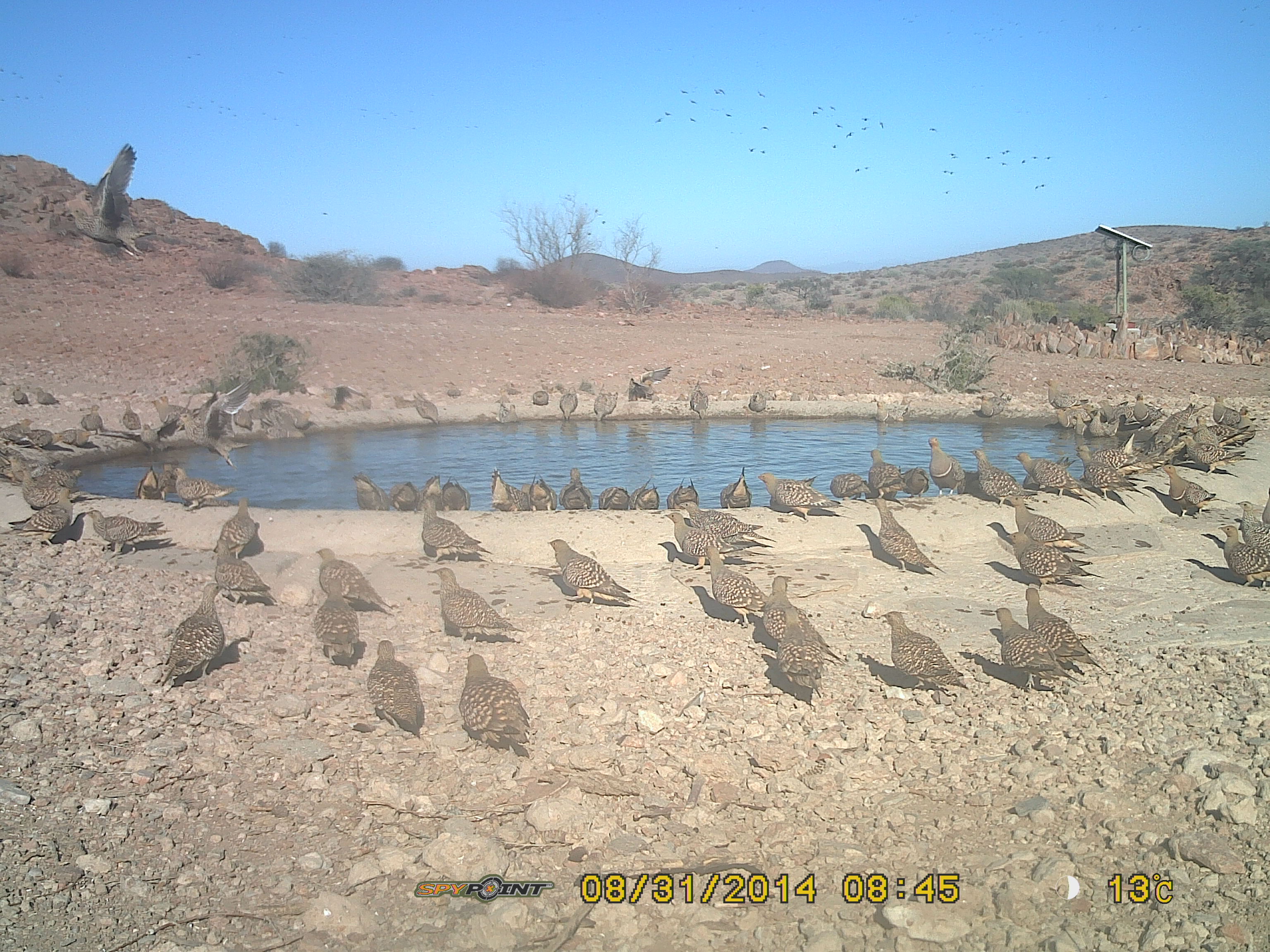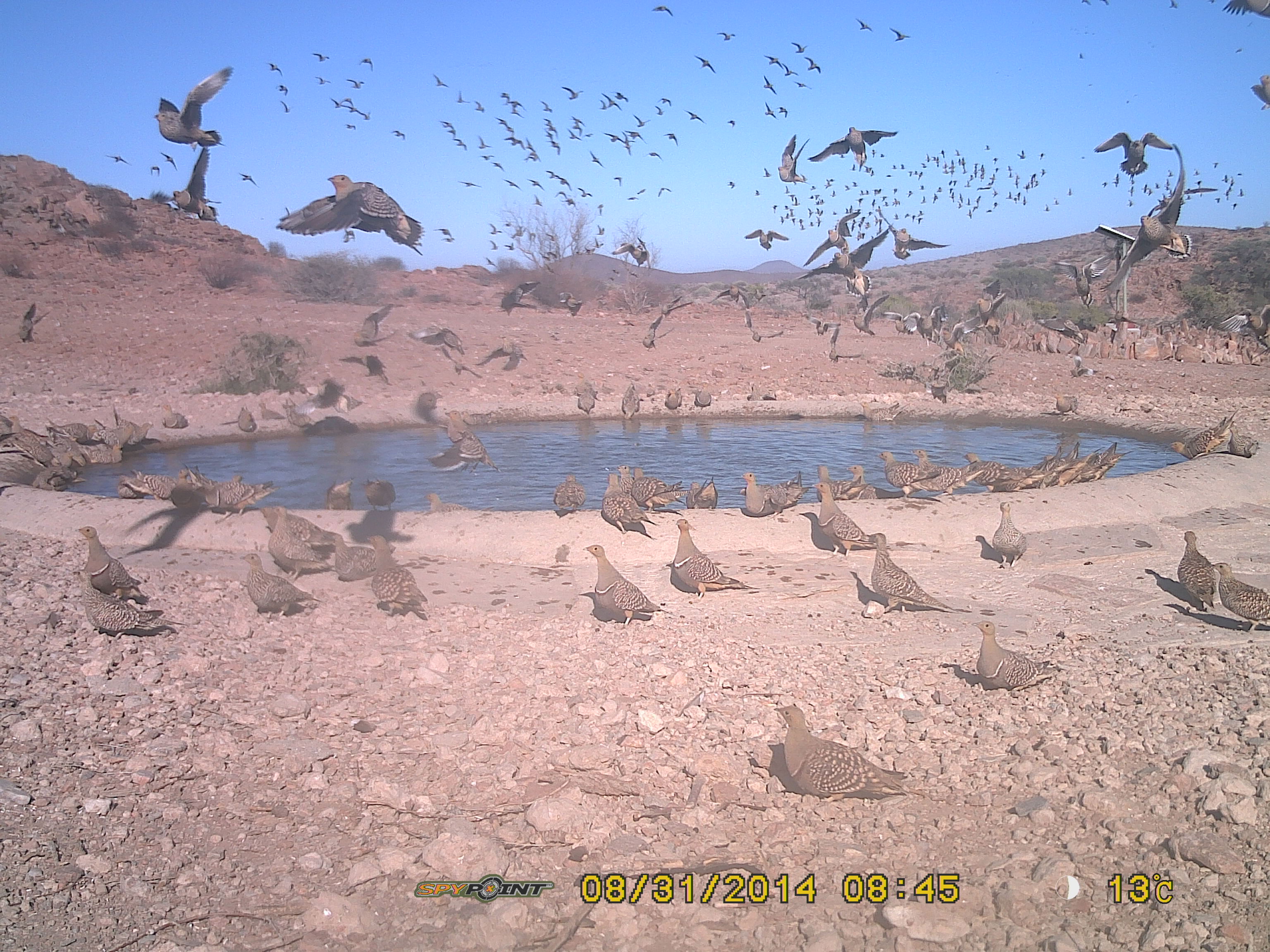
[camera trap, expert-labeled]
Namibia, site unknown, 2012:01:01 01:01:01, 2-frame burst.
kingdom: Animalia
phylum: Chordata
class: Aves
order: Pterocliformes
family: Pteroclidae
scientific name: Pteroclidae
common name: sandgrouse